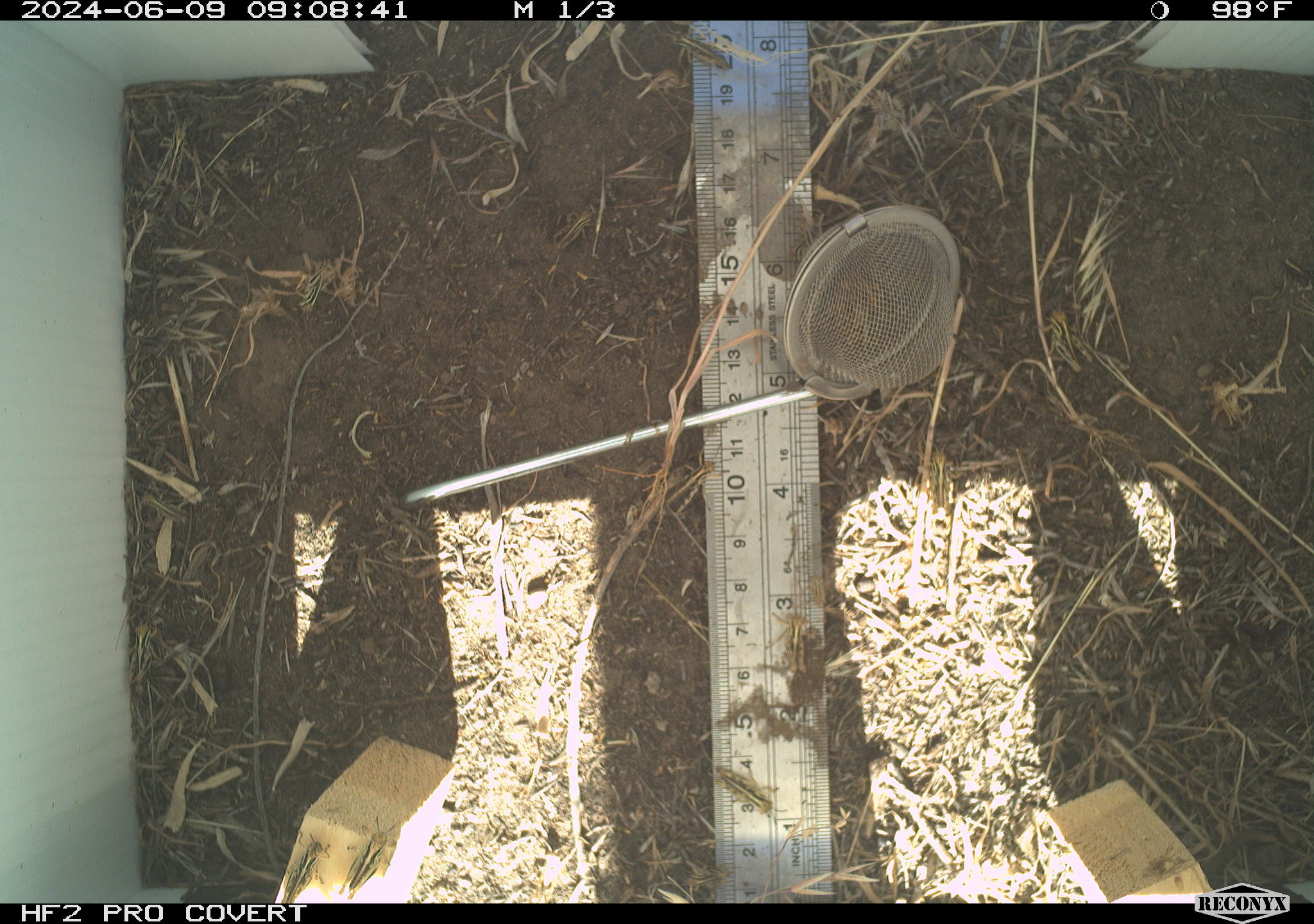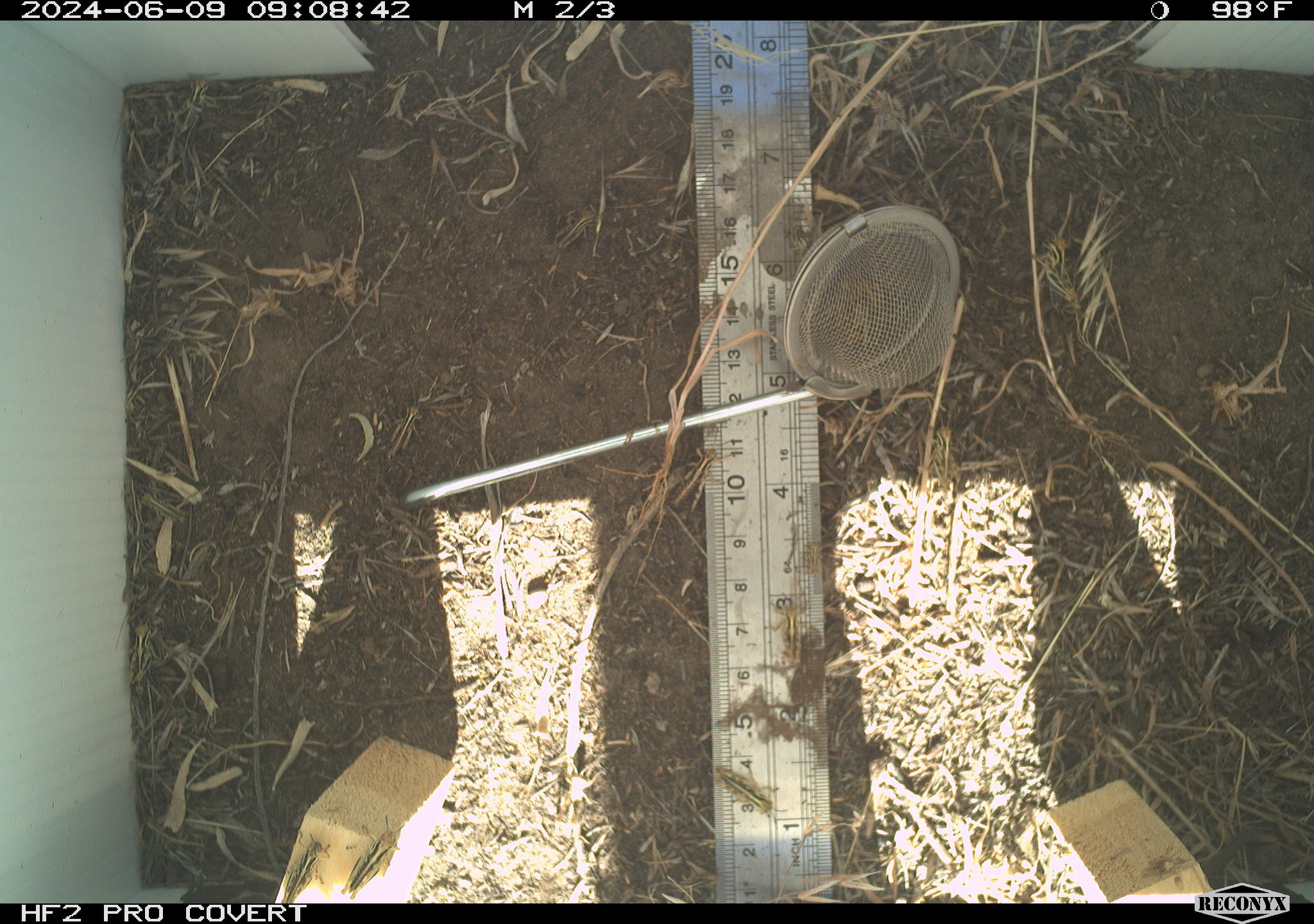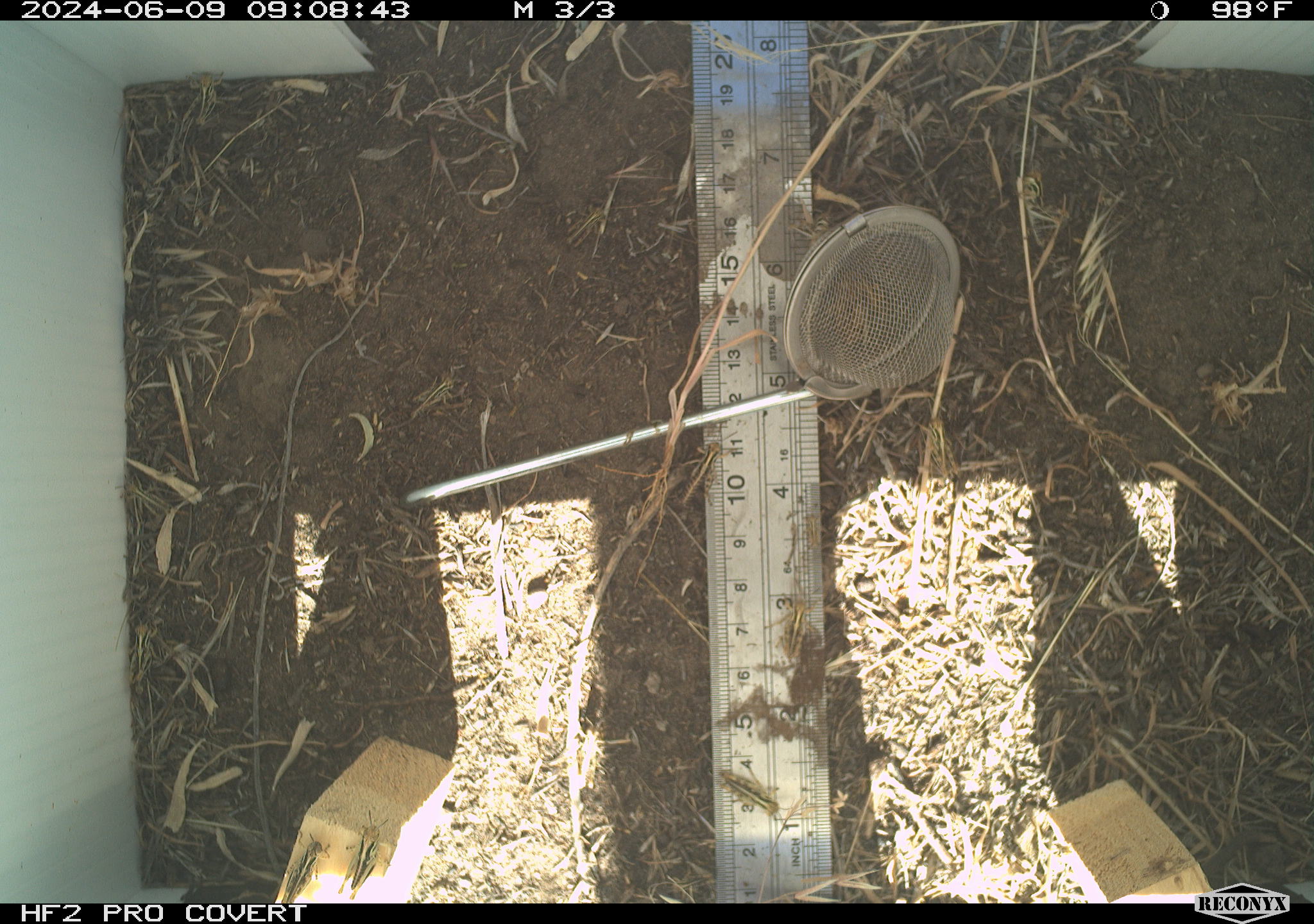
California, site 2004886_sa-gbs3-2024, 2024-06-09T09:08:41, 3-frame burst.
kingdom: Animalia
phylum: Arthropoda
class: Insecta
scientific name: Insecta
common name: insect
Insect (Insecta).